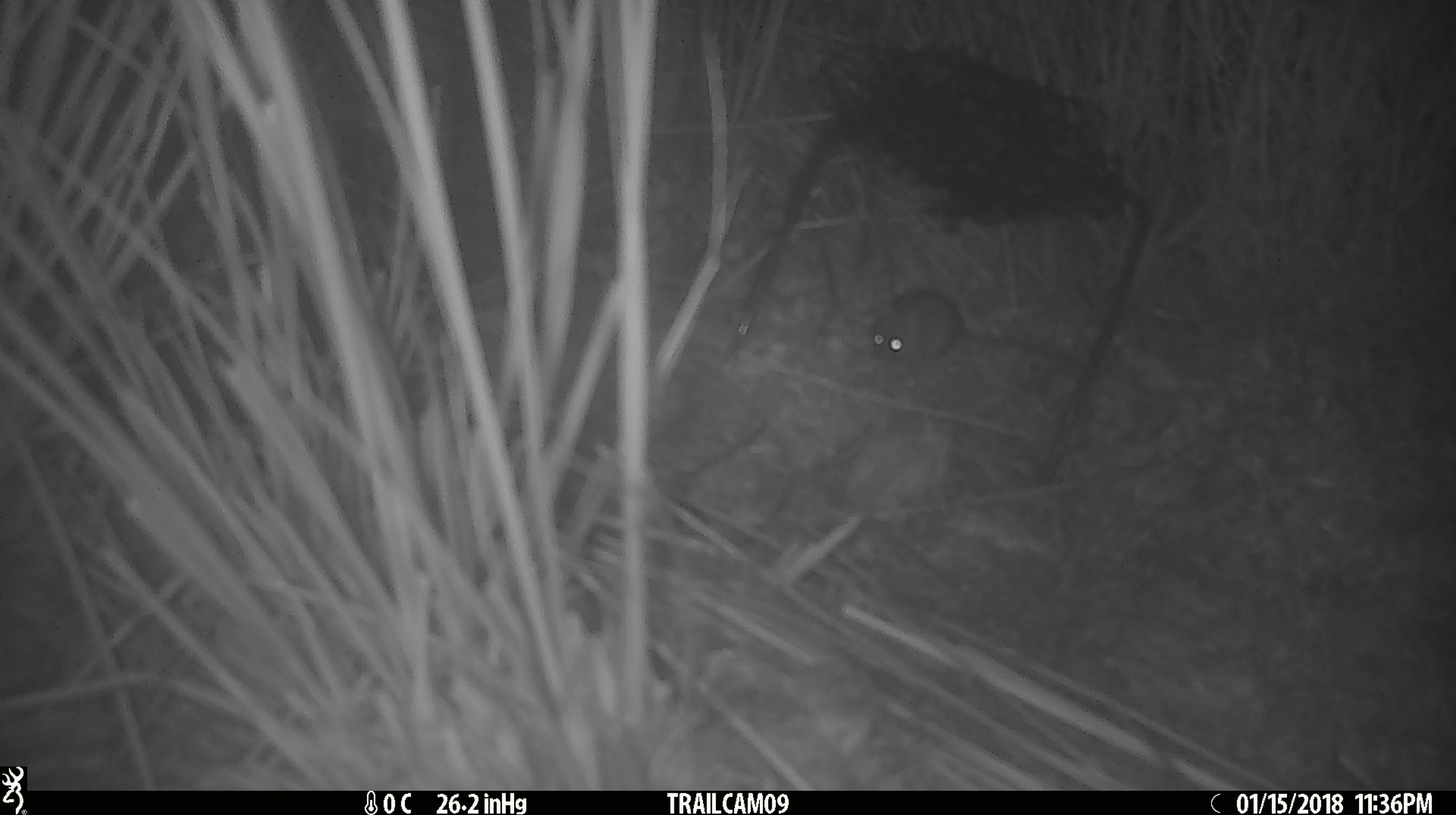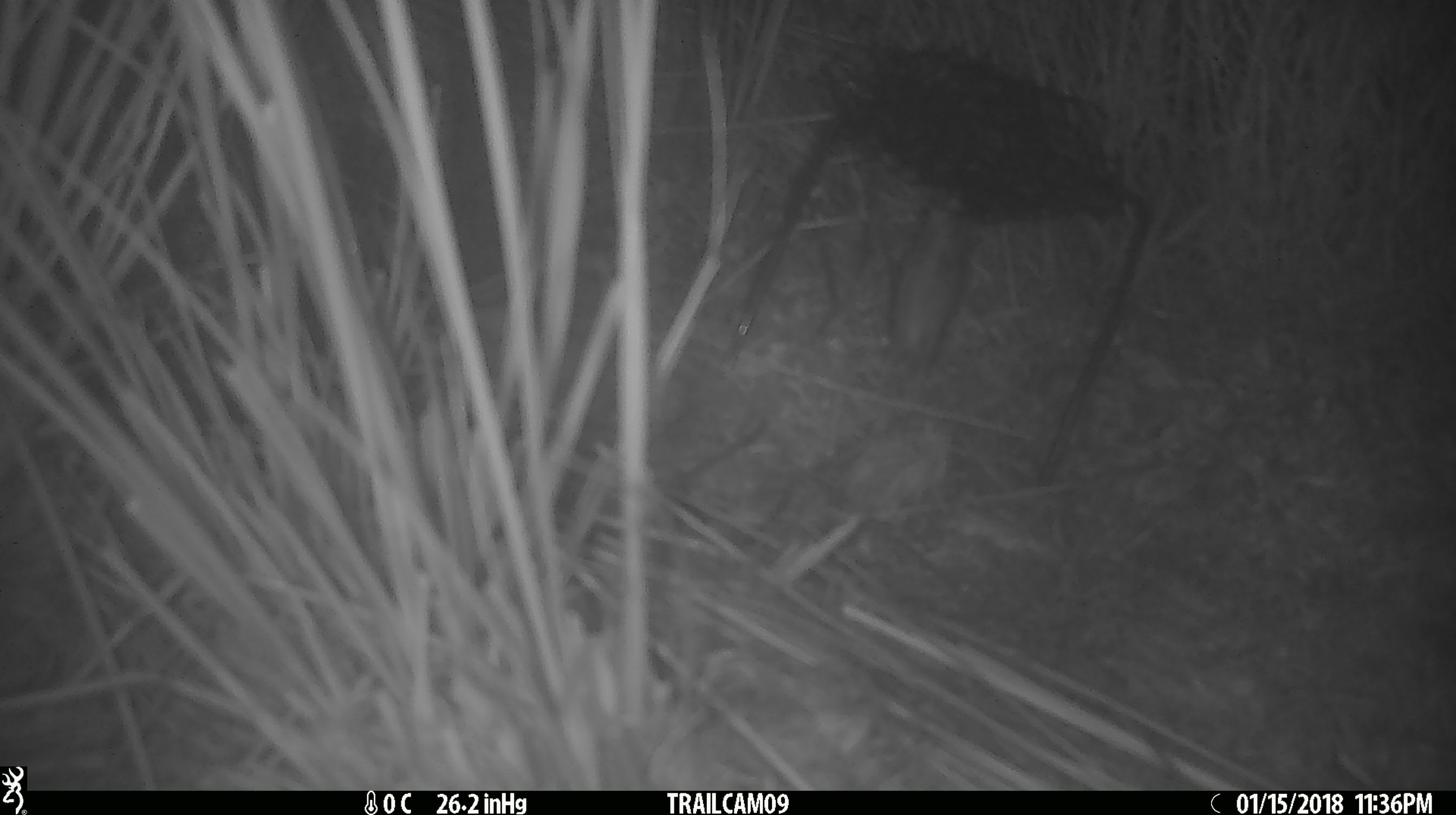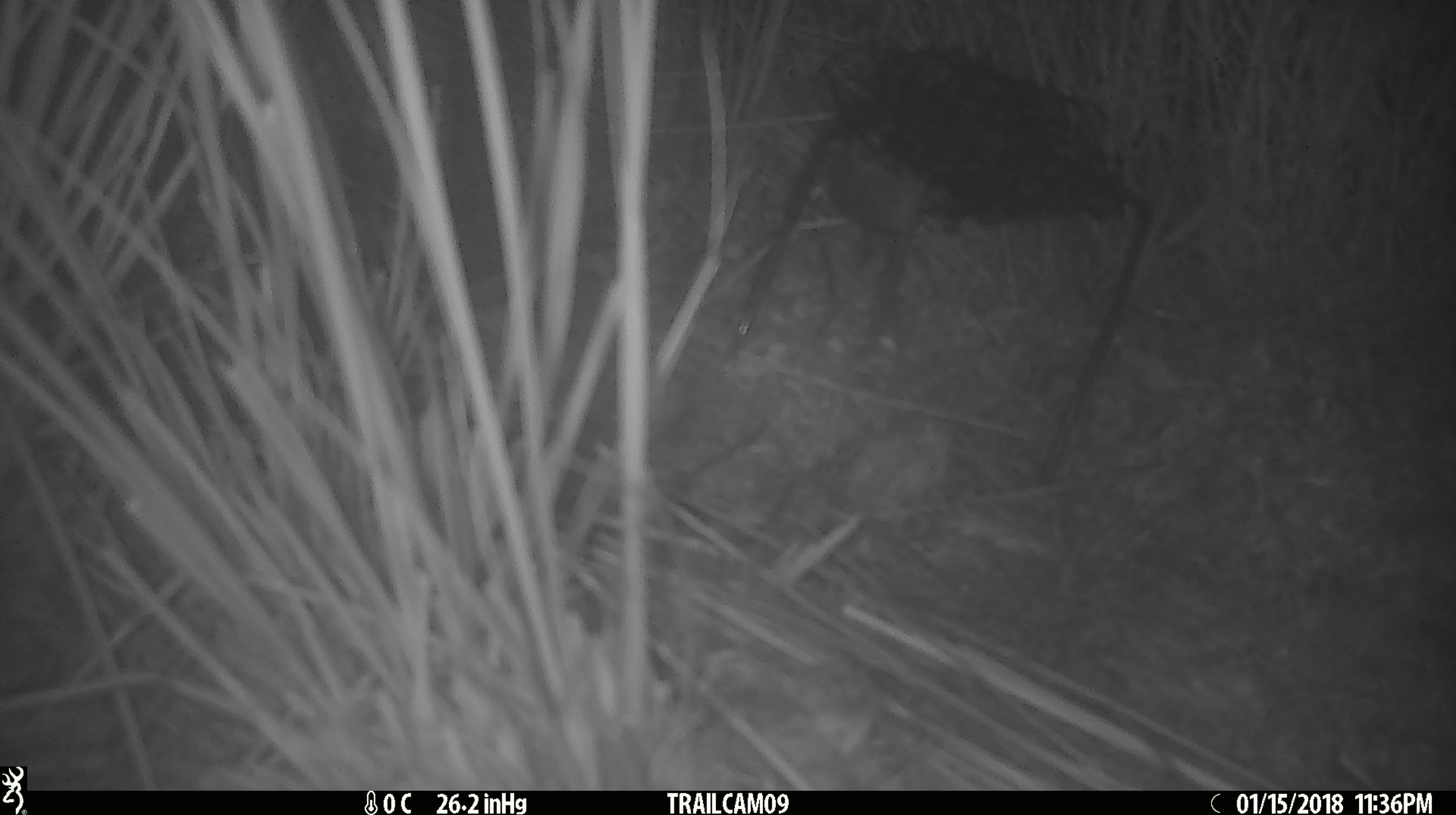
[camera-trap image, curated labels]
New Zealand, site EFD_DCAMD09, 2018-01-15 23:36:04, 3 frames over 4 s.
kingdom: Animalia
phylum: Chordata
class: Mammalia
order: Rodentia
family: Muridae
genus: Mus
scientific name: Mus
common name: mouse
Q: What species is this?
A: Mouse (Mus).